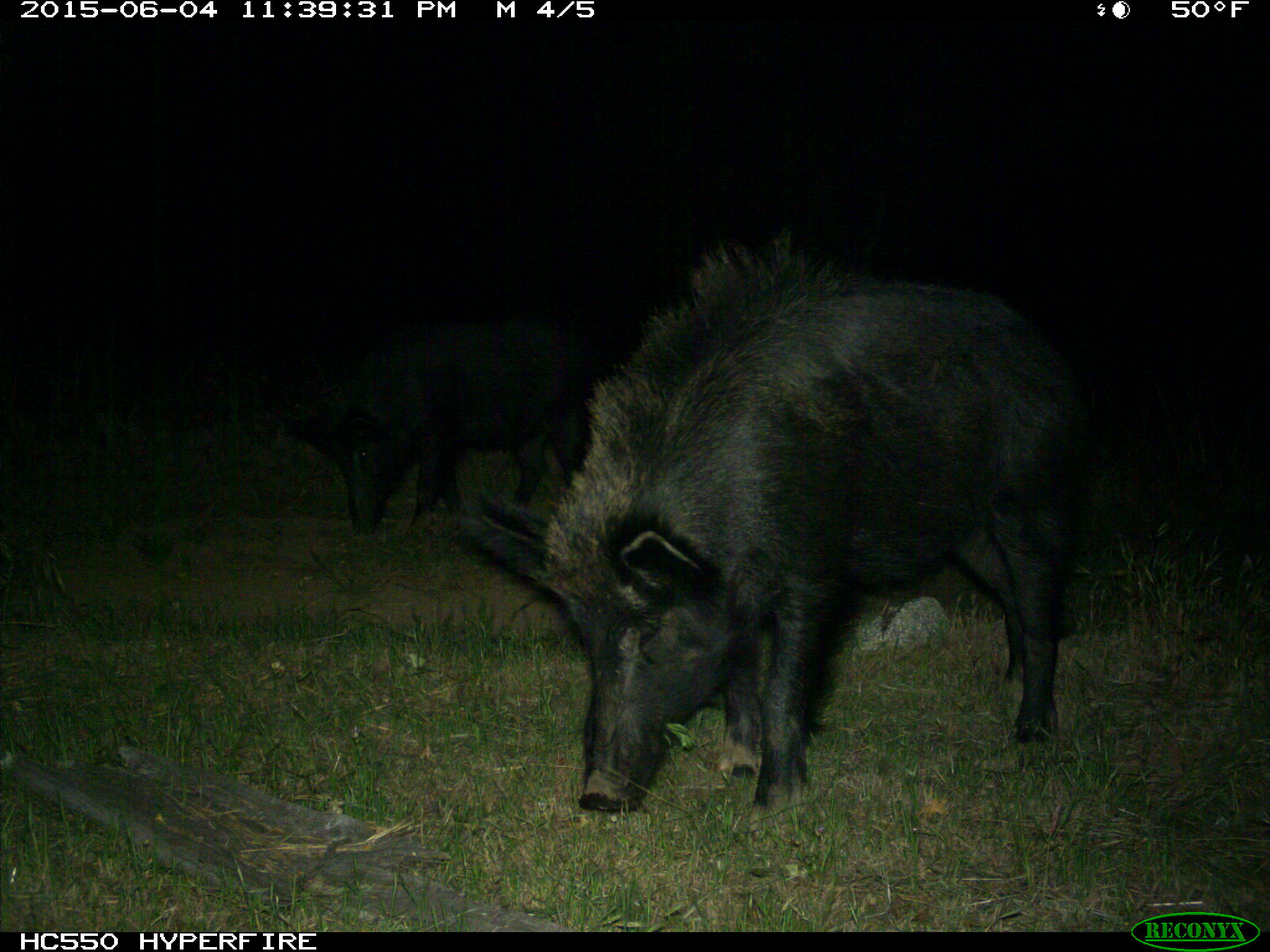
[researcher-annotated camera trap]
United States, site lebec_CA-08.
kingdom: Animalia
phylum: Chordata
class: Mammalia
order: Artiodactyla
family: Suidae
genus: Sus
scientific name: Sus scrofa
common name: wild boar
Sus scrofa (wild boar).